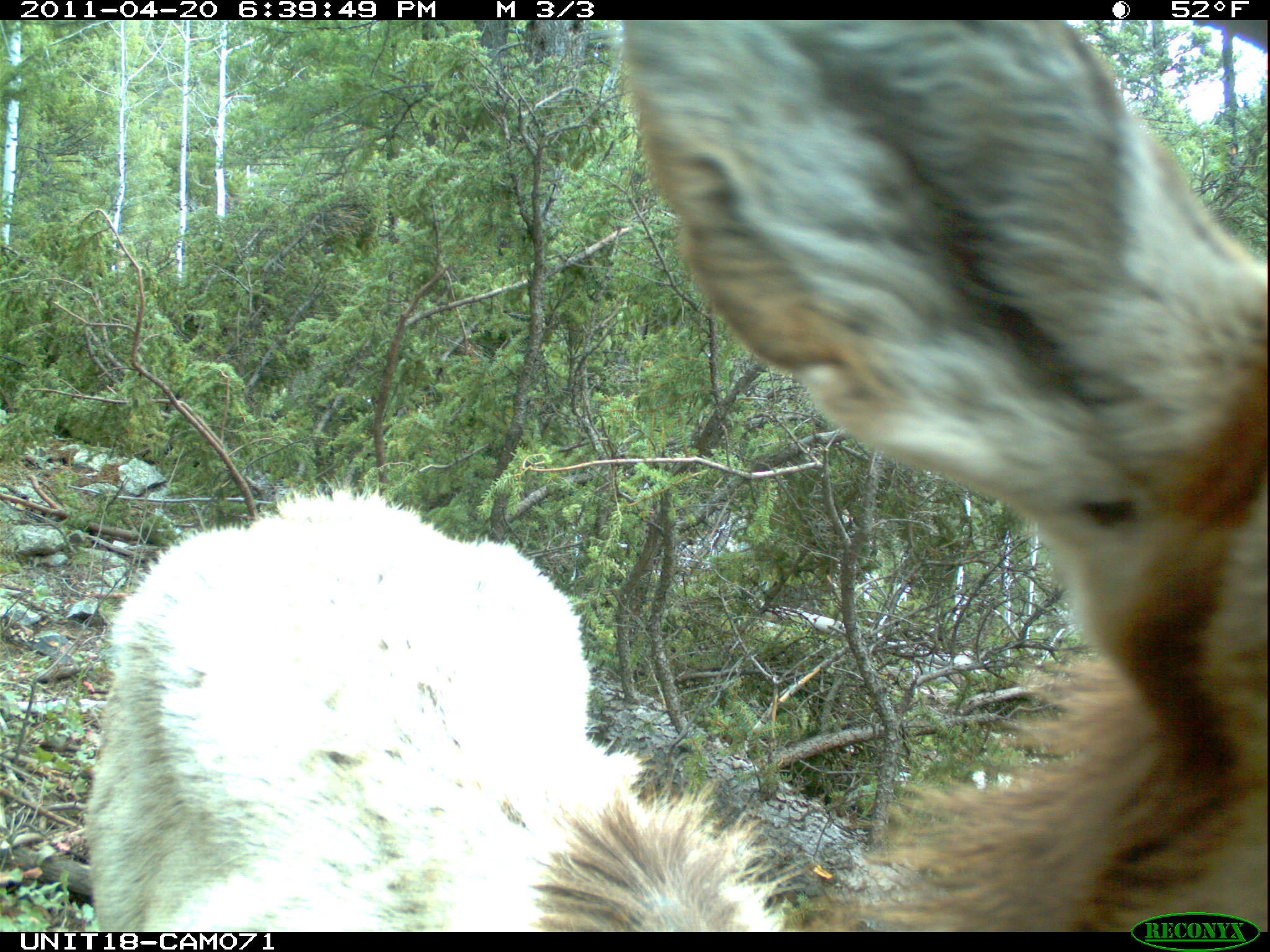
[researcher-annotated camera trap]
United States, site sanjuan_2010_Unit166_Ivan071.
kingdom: Animalia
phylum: Chordata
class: Mammalia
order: Artiodactyla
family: Cervidae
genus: Cervus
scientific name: Cervus elaphus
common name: red deer